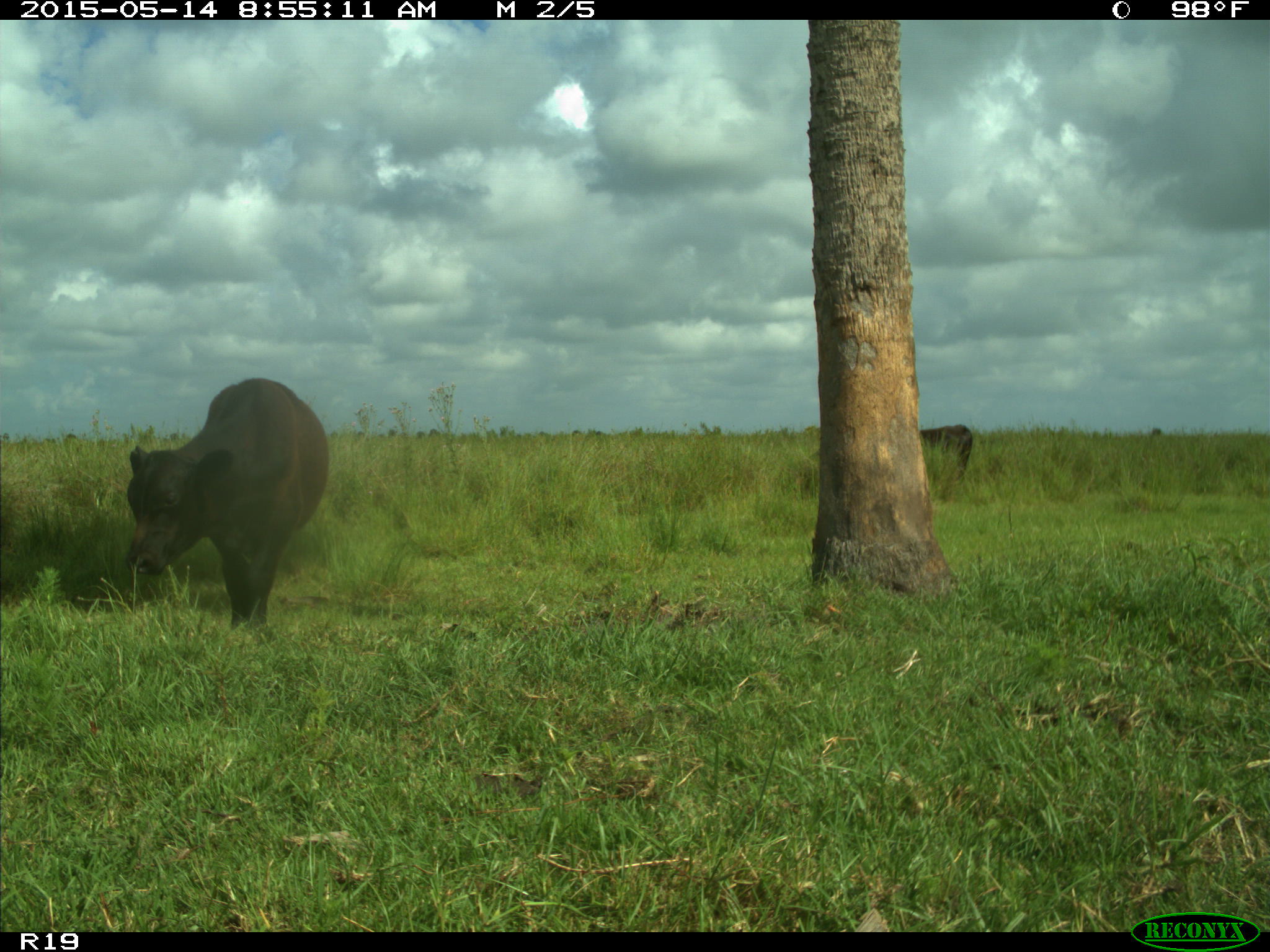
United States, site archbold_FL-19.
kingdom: Animalia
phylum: Chordata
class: Mammalia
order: Artiodactyla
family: Bovidae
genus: Bos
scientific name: Bos taurus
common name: domestic cow